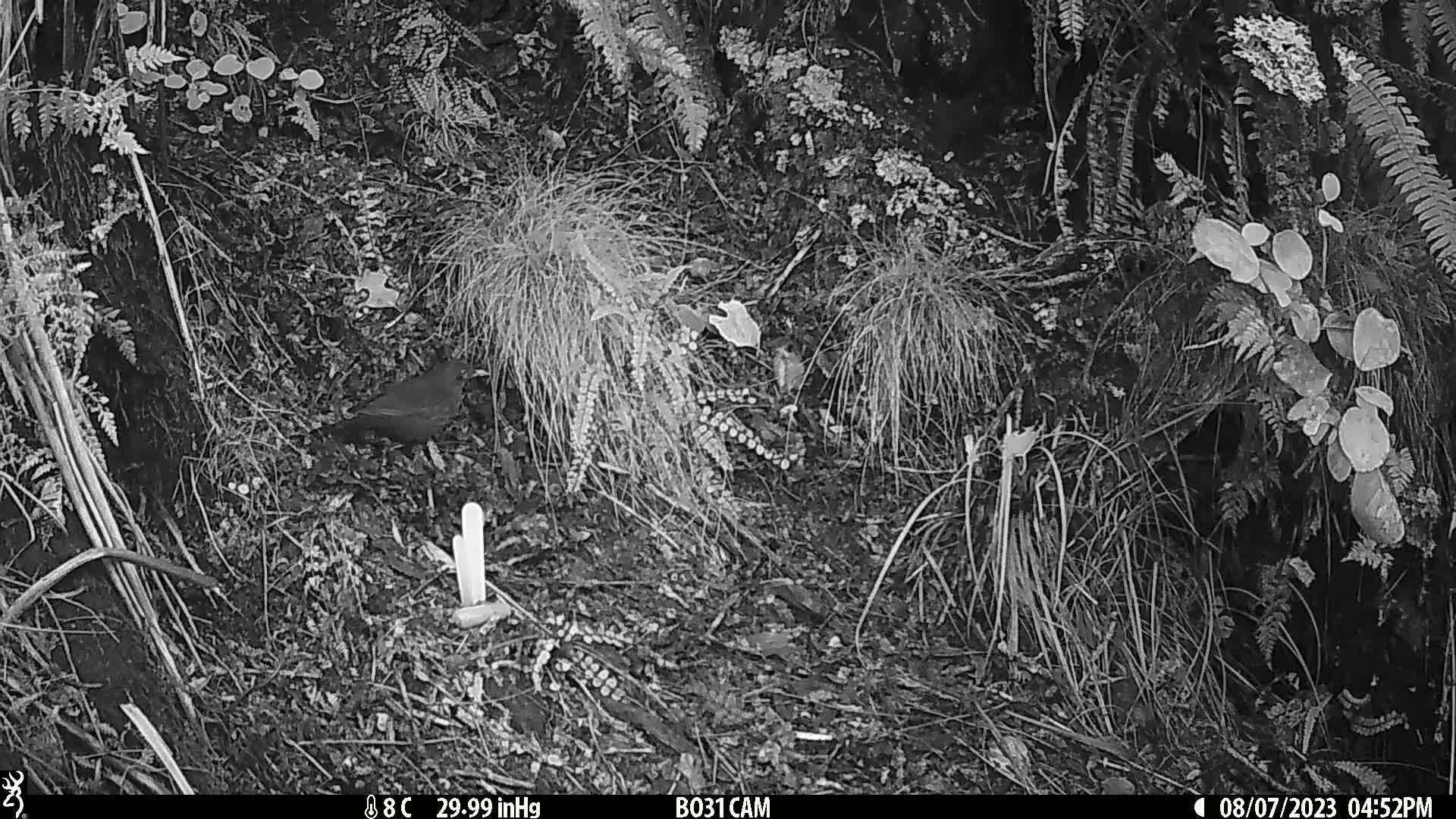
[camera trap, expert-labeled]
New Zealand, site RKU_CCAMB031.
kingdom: Animalia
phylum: Chordata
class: Aves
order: Passeriformes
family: Turdidae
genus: Turdus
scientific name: Turdus merula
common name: eurasian blackbird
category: blackbird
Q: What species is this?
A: Blackbird (eurasian blackbird) (Turdus merula).